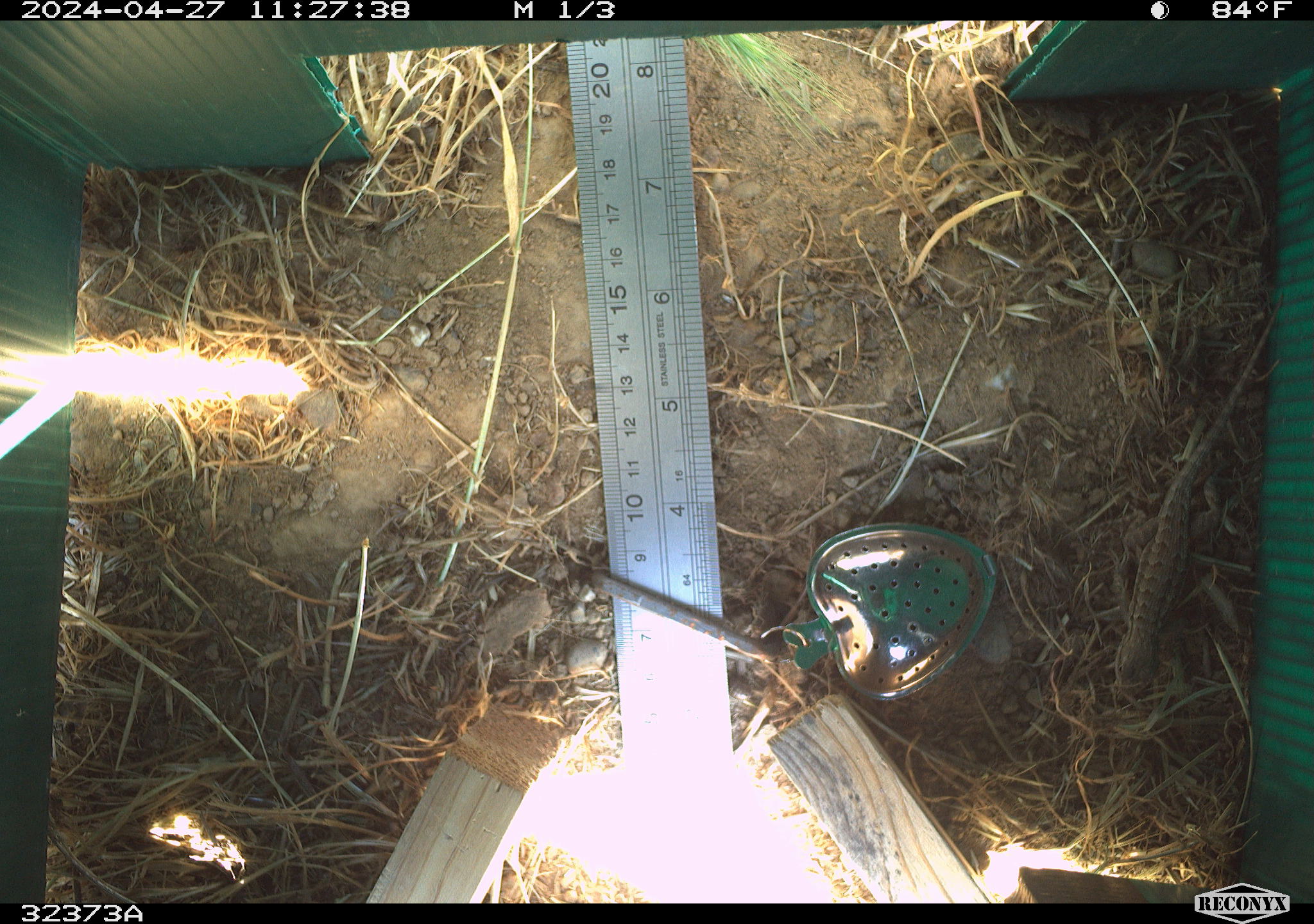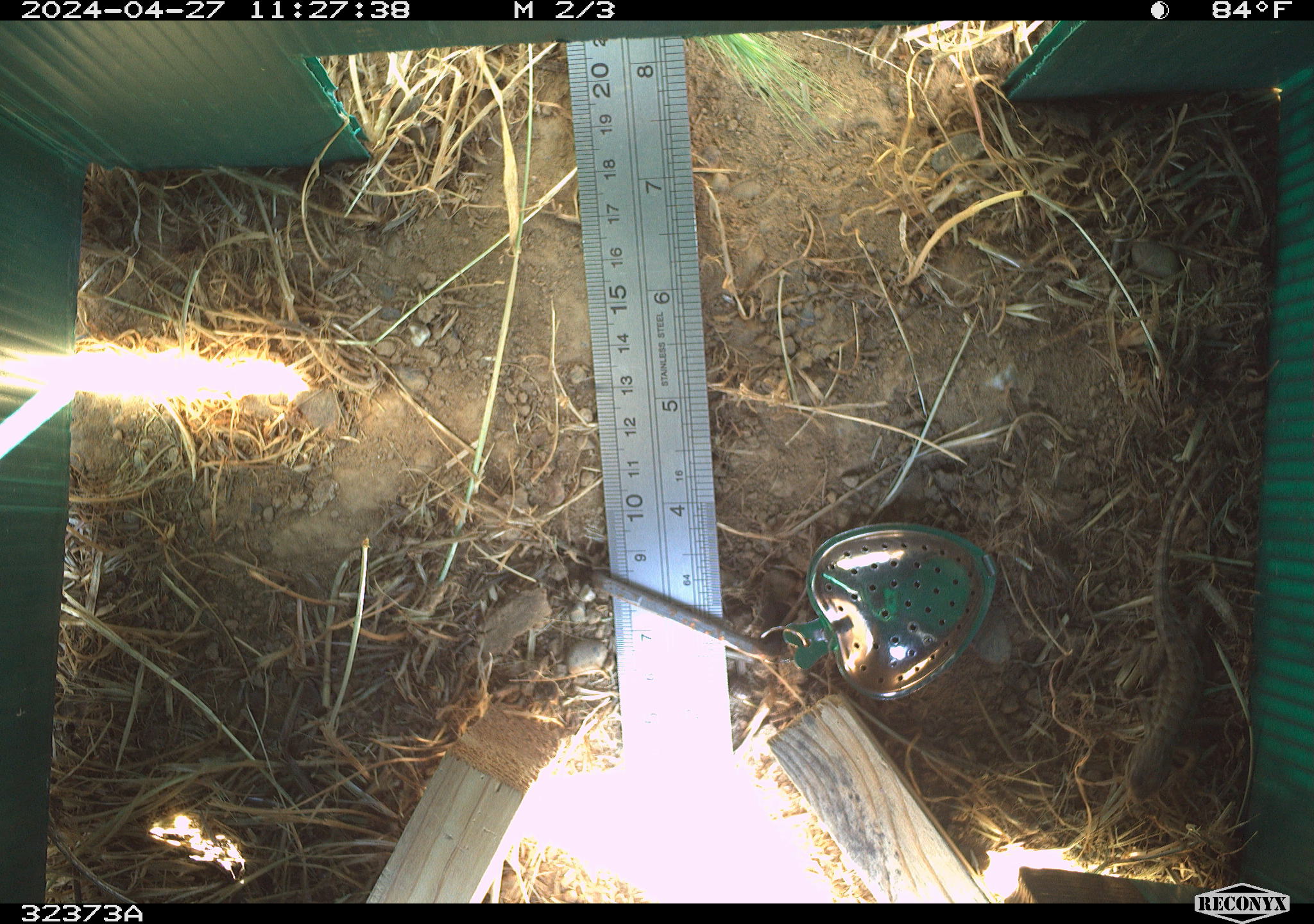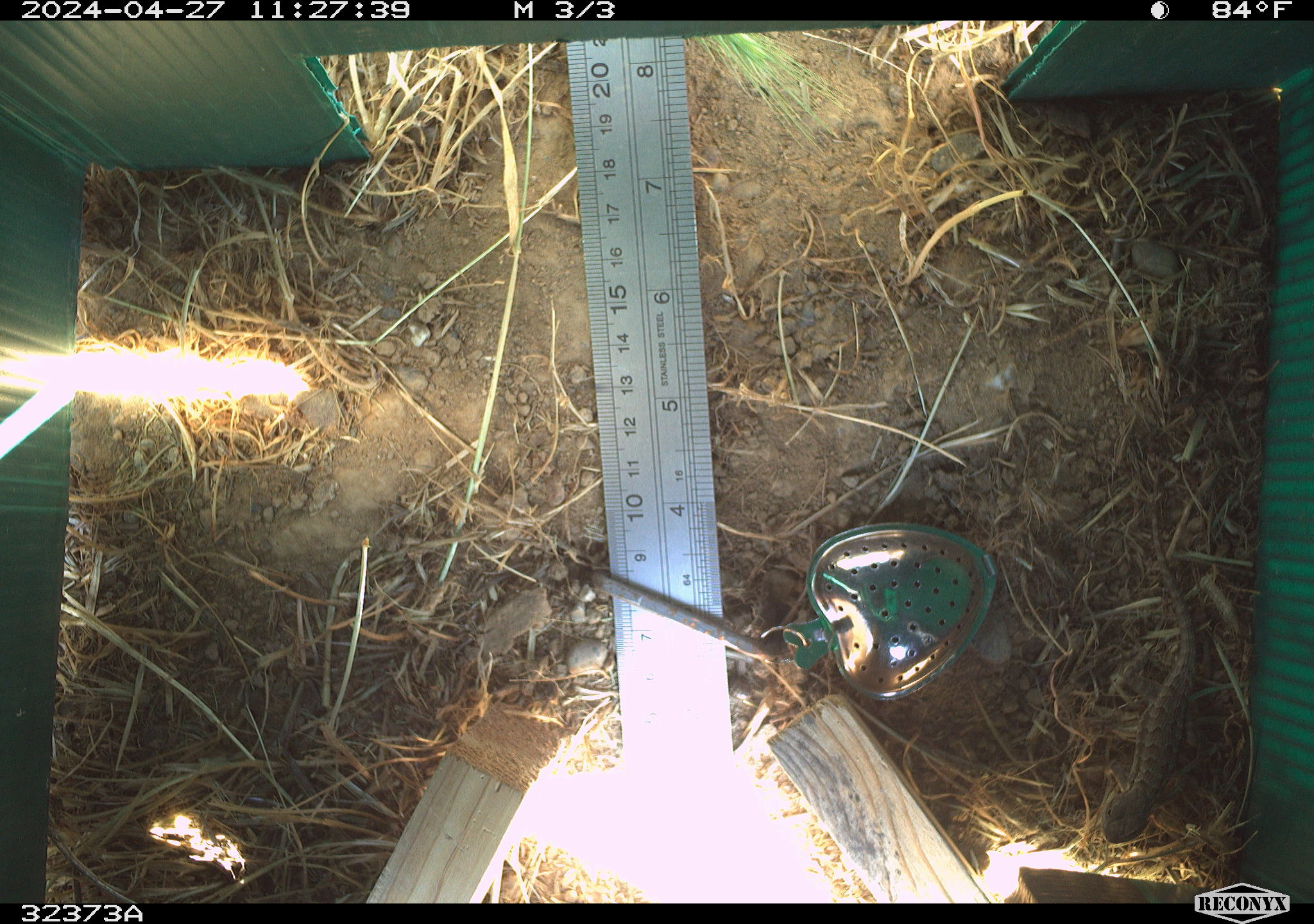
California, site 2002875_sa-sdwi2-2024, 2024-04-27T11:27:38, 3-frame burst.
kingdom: Animalia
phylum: Chordata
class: Reptilia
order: Squamata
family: Phrynosomatidae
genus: Sceloporus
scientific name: Sceloporus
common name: spiny lizards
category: sceloporus species